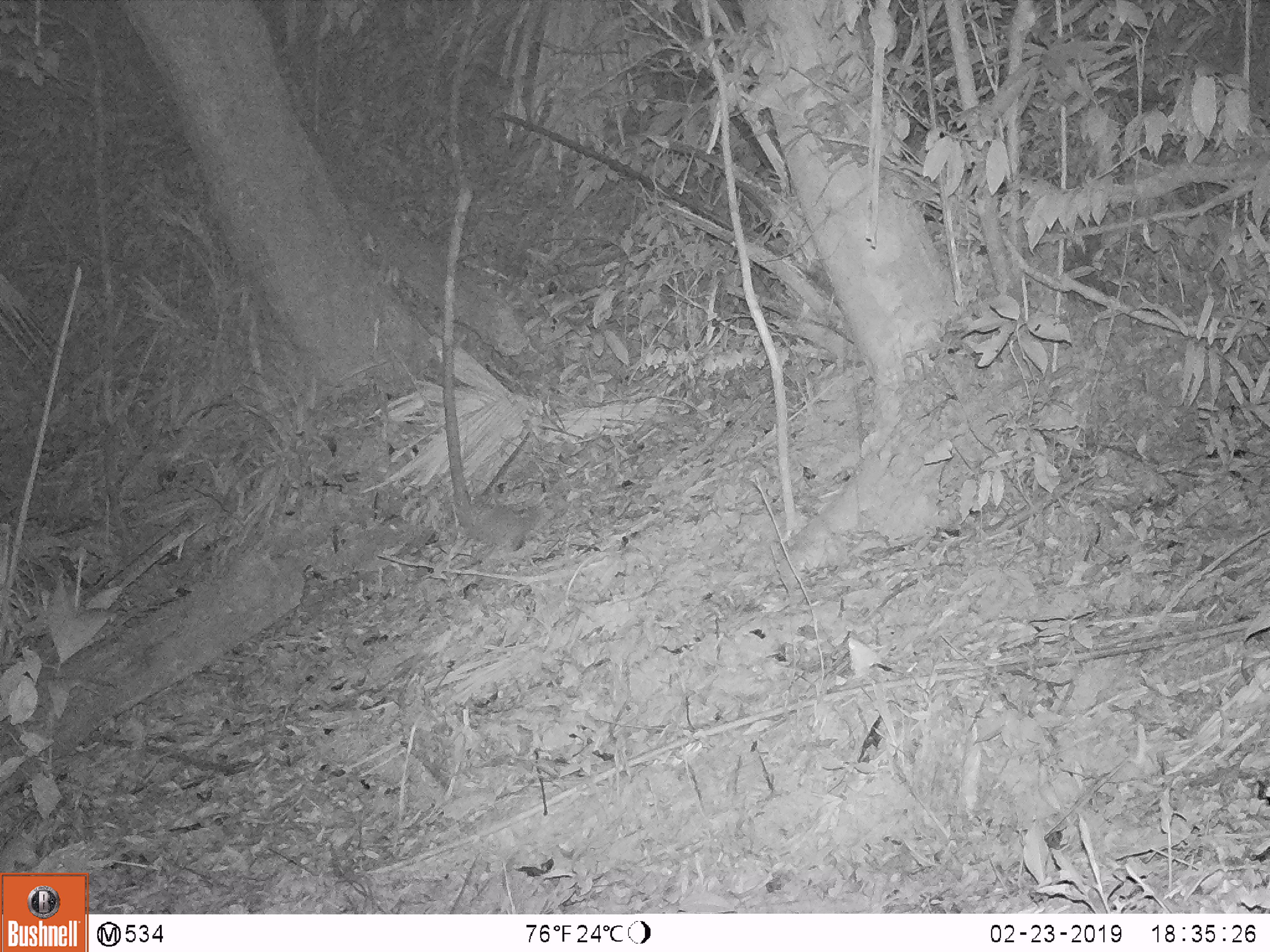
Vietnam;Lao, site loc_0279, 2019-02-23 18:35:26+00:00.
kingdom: Animalia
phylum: Chordata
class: Mammalia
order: Carnivora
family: Mustelidae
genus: Melogale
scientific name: Melogale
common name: ferret badger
Ferret badger (Melogale). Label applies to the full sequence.